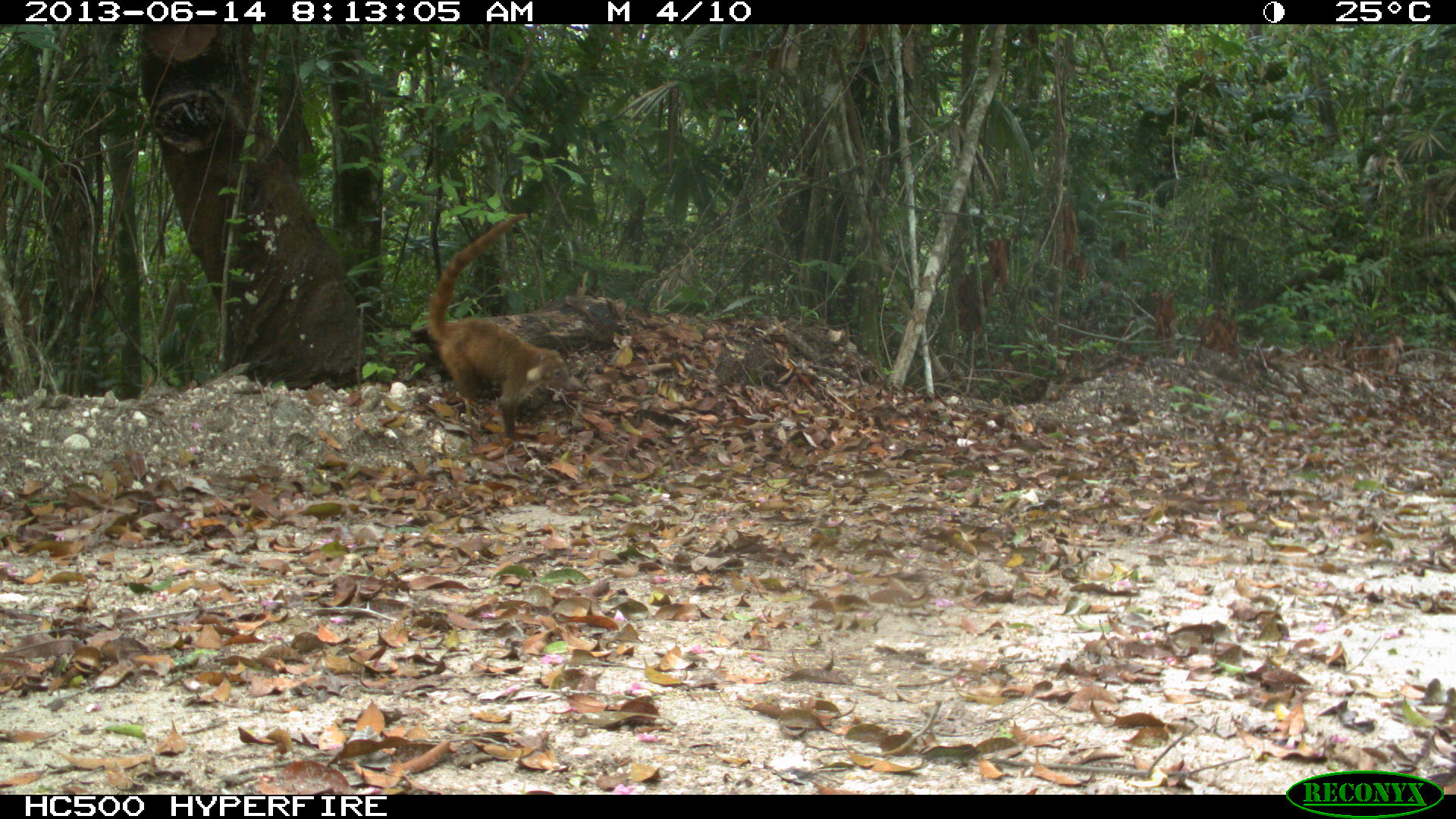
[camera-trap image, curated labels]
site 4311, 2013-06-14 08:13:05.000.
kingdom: Animalia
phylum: Chordata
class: Mammalia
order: Carnivora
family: Procyonidae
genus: Nasua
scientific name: Nasua narica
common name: white-nosed coati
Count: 3.